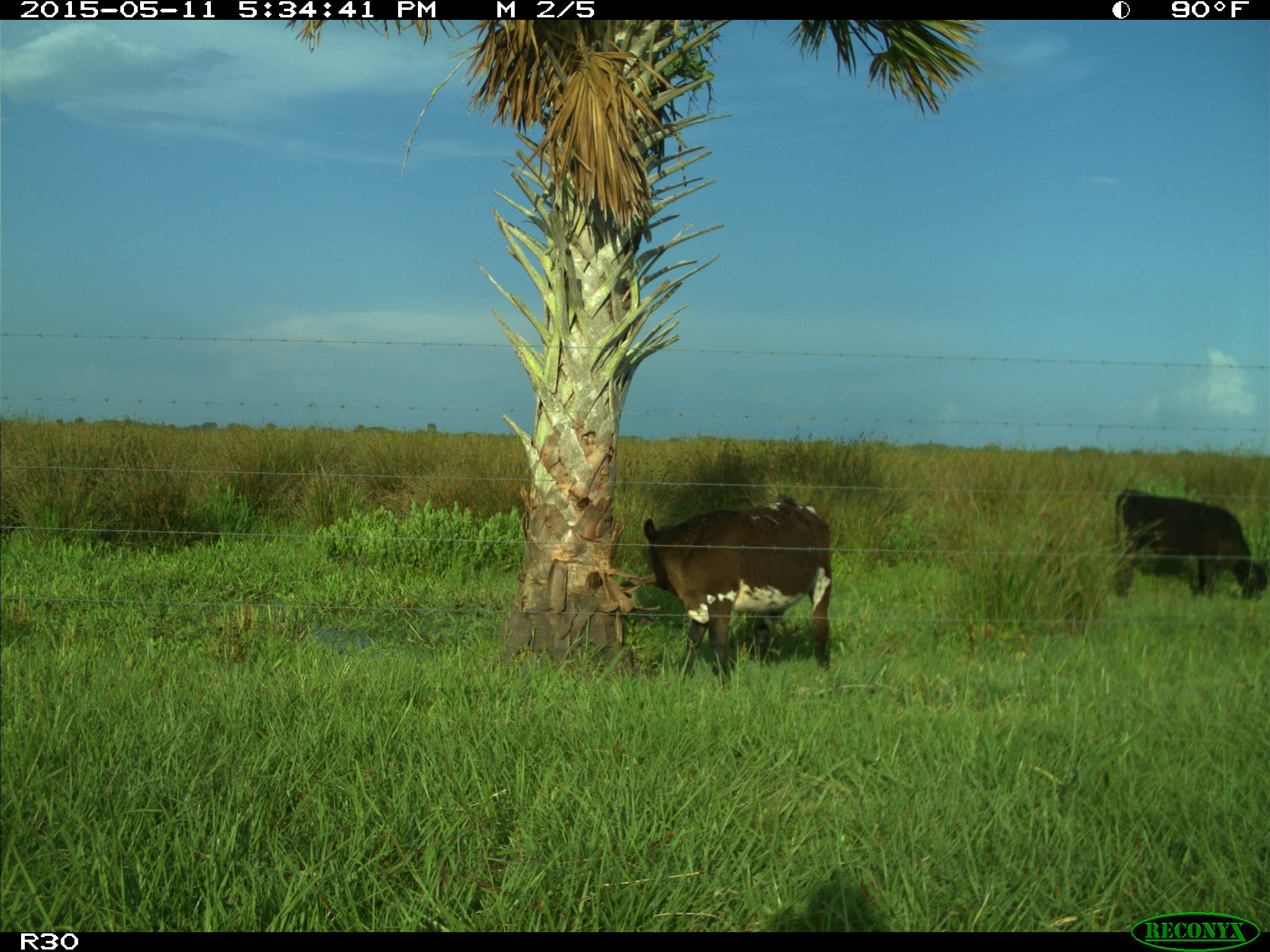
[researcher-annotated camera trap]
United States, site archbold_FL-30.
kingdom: Animalia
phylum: Chordata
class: Mammalia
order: Artiodactyla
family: Bovidae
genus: Bos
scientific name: Bos taurus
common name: domestic cow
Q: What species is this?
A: Bos taurus (domestic cow).